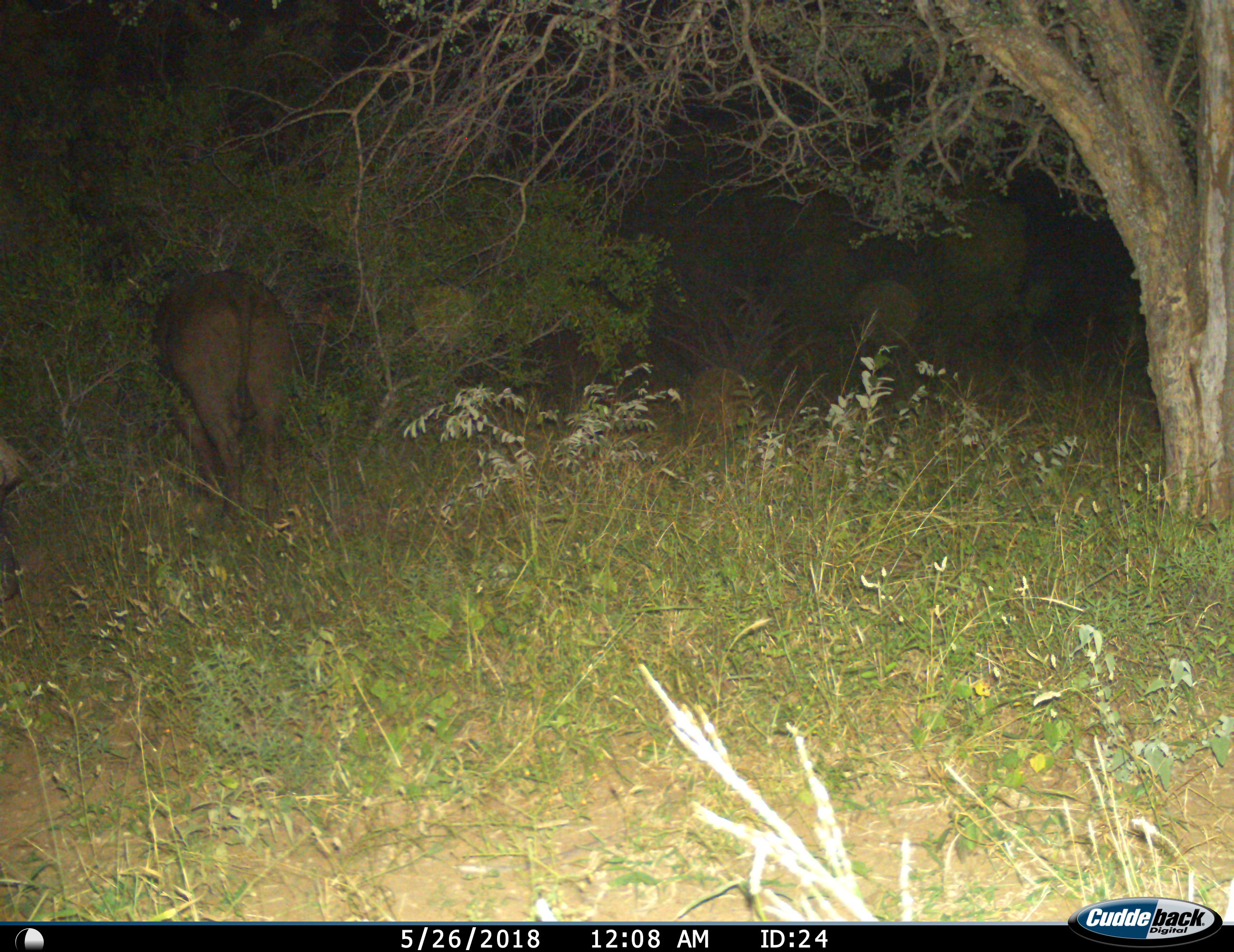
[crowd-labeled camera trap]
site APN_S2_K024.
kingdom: Animalia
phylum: Chordata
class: Mammalia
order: Artiodactyla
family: Bovidae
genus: Syncerus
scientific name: Syncerus caffer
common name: african buffalo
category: buffalo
Buffalo (african buffalo) (Syncerus caffer), count 1. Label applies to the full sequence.